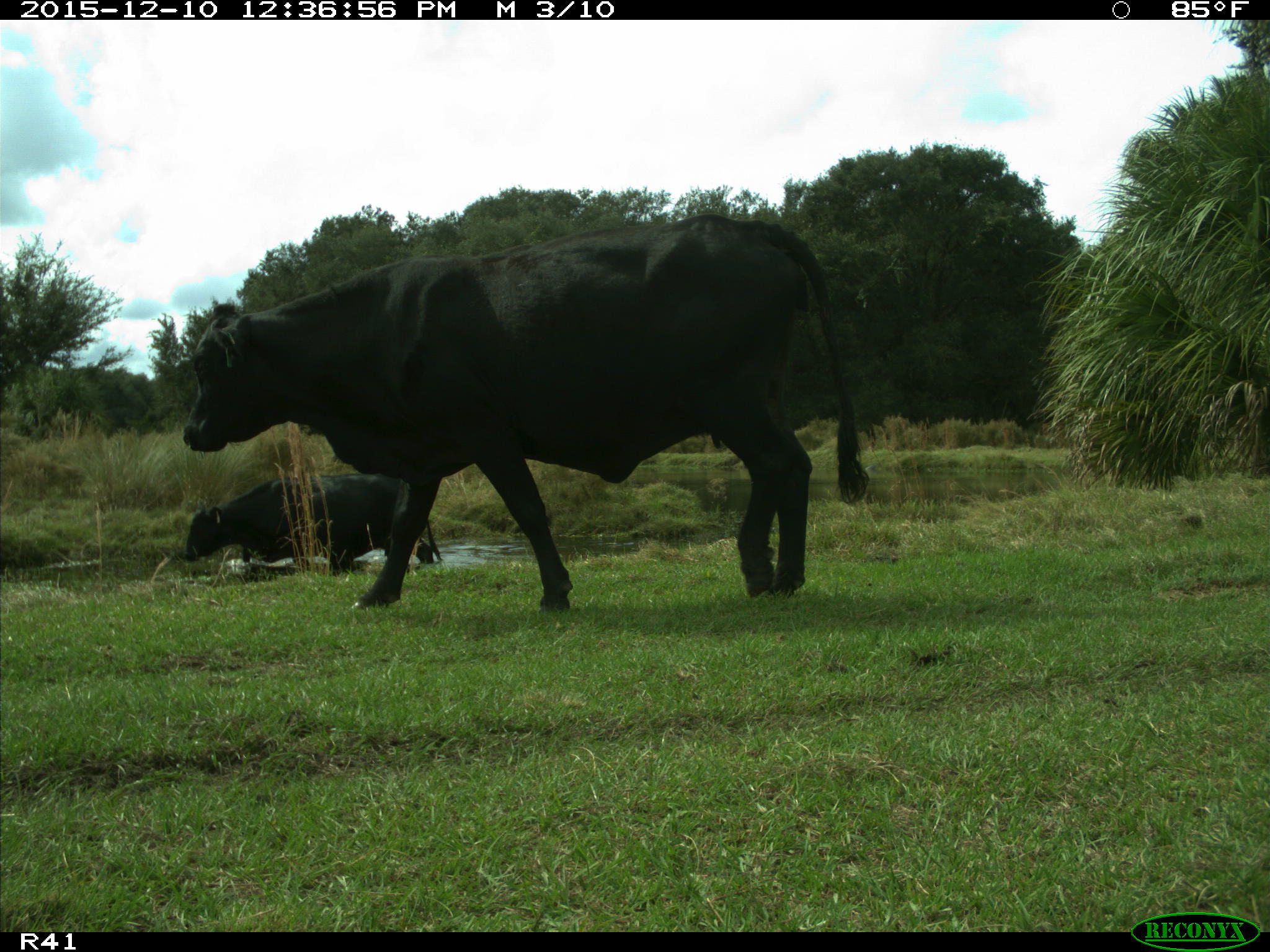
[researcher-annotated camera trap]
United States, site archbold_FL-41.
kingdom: Animalia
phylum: Chordata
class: Mammalia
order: Artiodactyla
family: Bovidae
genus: Bos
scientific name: Bos taurus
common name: domestic cow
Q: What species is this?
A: Bos taurus (domestic cow).